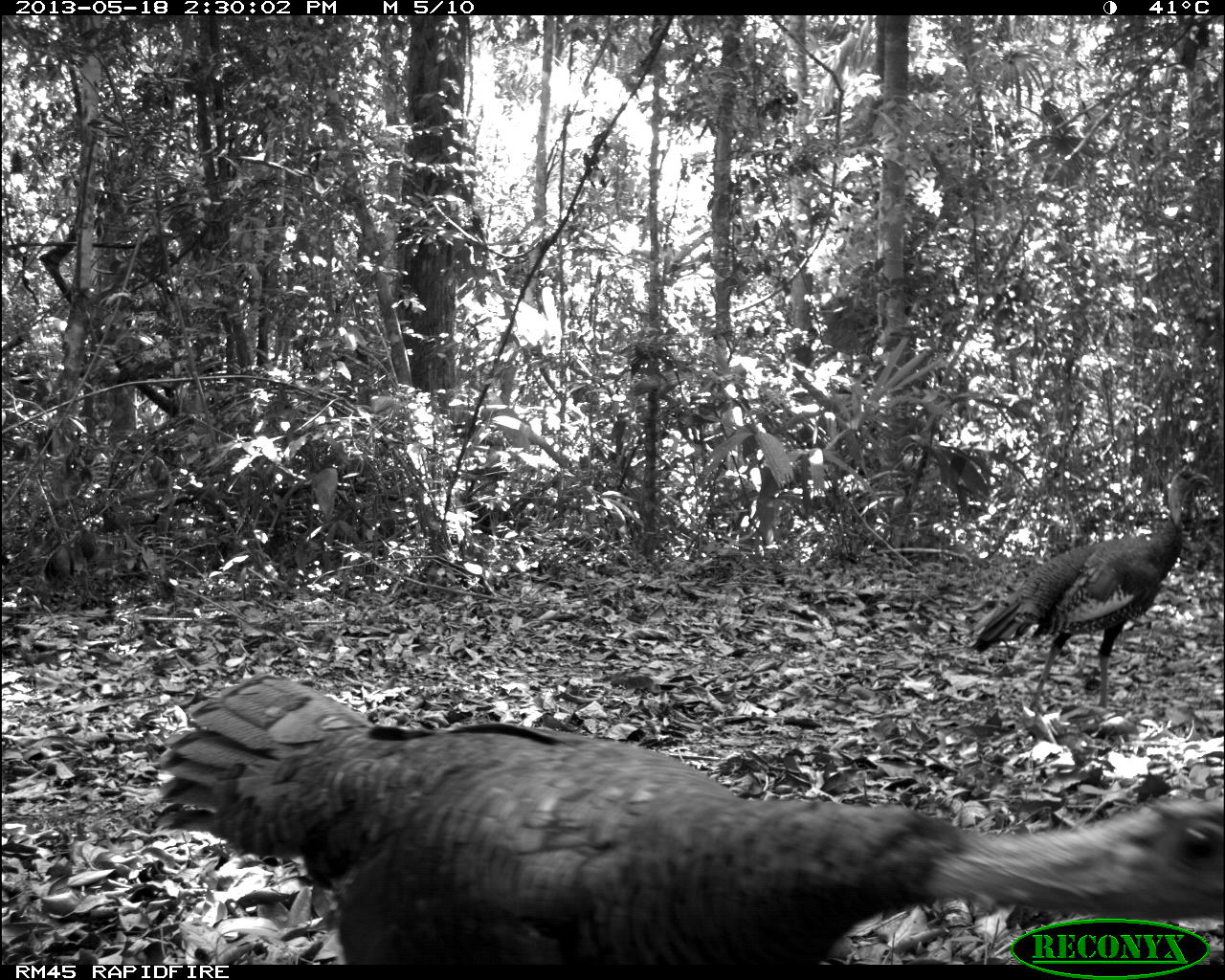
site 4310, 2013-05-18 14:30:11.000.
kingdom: Animalia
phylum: Chordata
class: Aves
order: Galliformes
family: Phasianidae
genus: Meleagris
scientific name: Meleagris ocellata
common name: ocellated turkey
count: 12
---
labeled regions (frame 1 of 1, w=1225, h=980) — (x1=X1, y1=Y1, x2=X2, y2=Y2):
meleagris ocellata: (x1=145, y1=670, x2=1223, y2=959); (x1=962, y1=462, x2=1216, y2=715)